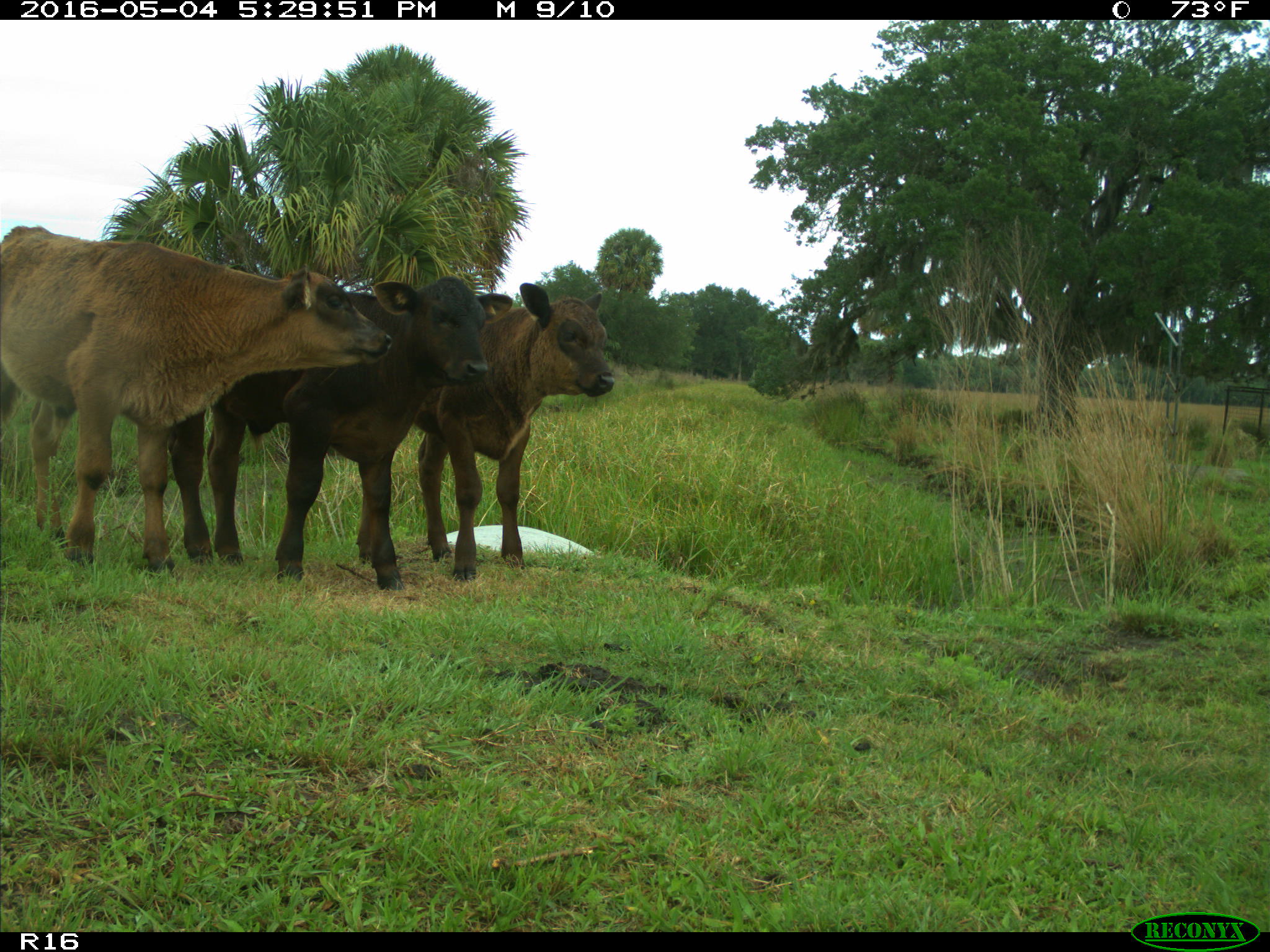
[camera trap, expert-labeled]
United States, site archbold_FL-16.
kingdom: Animalia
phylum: Chordata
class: Mammalia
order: Artiodactyla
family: Bovidae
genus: Bos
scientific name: Bos taurus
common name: domestic cow